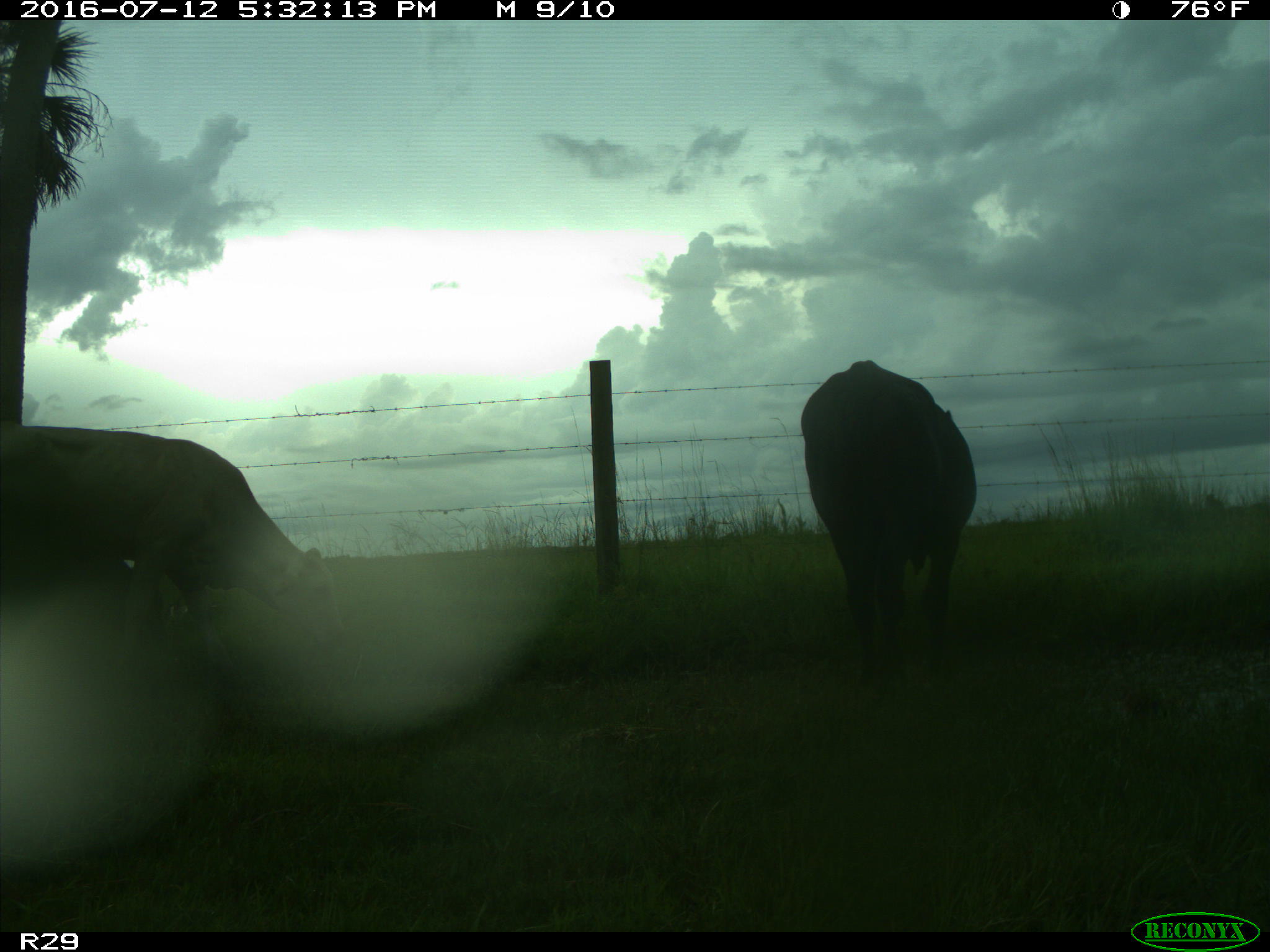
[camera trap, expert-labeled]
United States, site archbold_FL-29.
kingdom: Animalia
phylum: Chordata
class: Mammalia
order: Artiodactyla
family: Bovidae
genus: Bos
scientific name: Bos taurus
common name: domestic cow